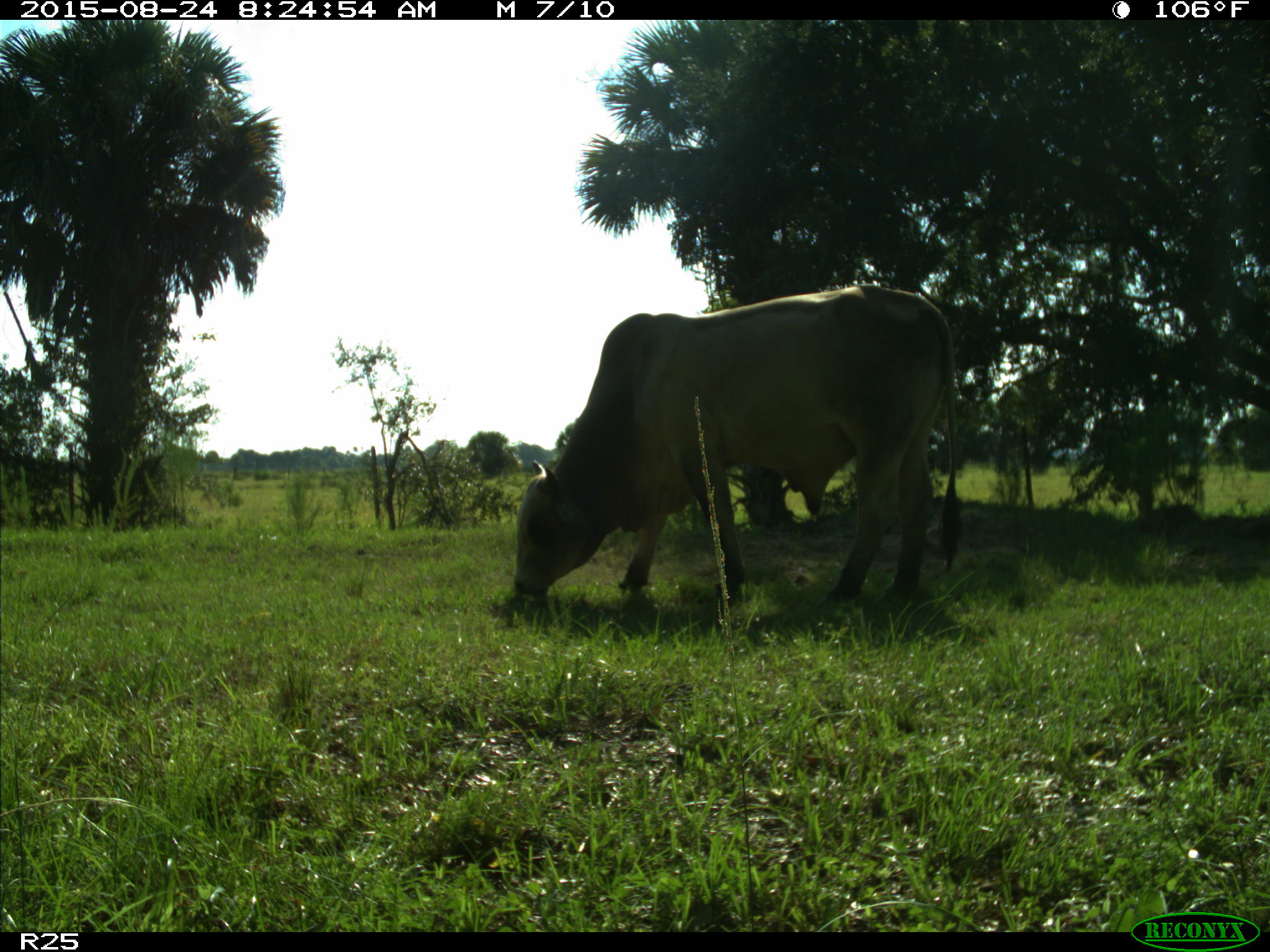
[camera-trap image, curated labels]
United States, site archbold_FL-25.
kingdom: Animalia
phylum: Chordata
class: Mammalia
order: Artiodactyla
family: Bovidae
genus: Bos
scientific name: Bos taurus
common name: domestic cow